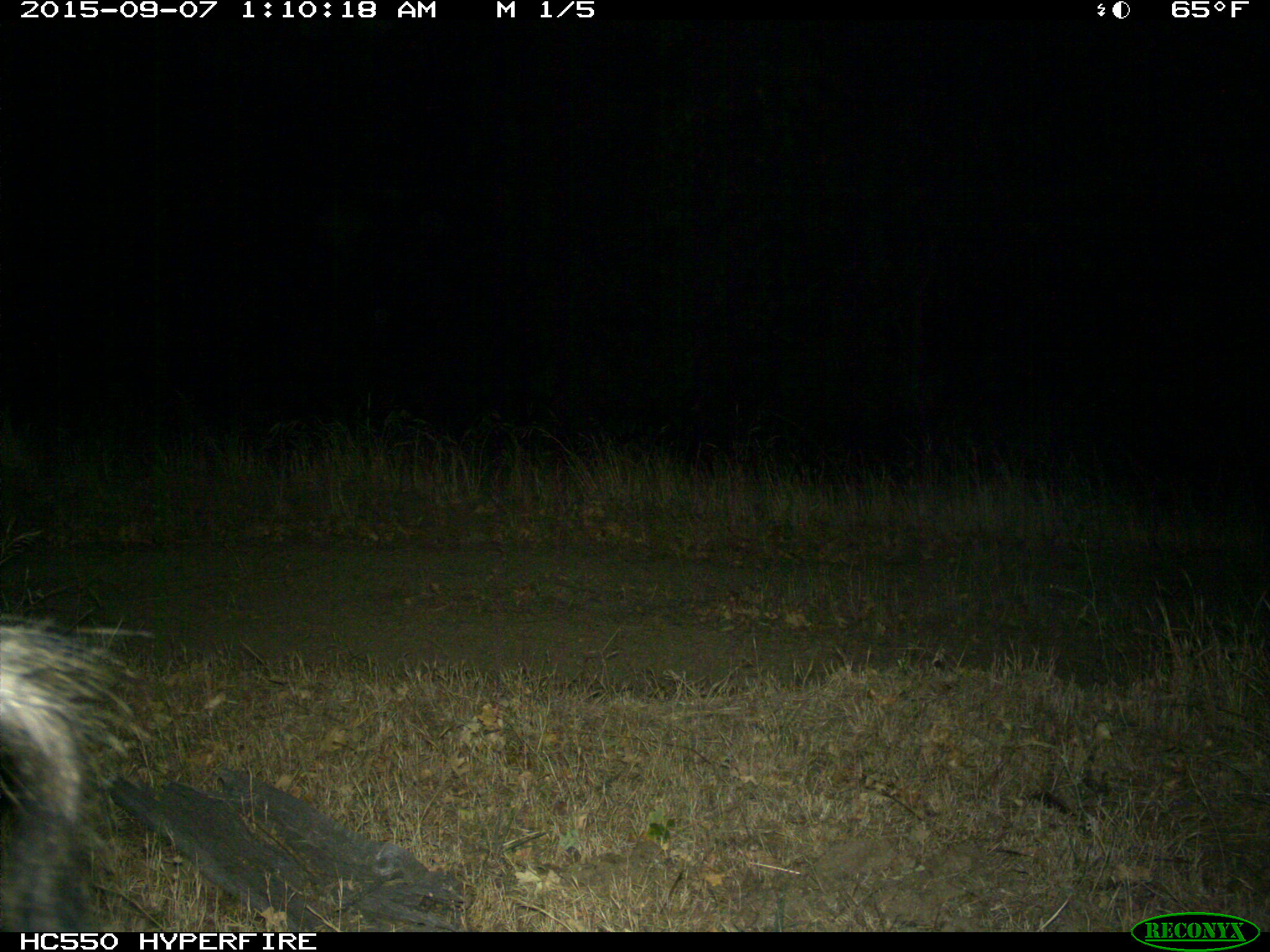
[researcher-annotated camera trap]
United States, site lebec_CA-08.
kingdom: Animalia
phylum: Chordata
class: Mammalia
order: Artiodactyla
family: Suidae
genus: Sus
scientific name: Sus scrofa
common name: wild boar